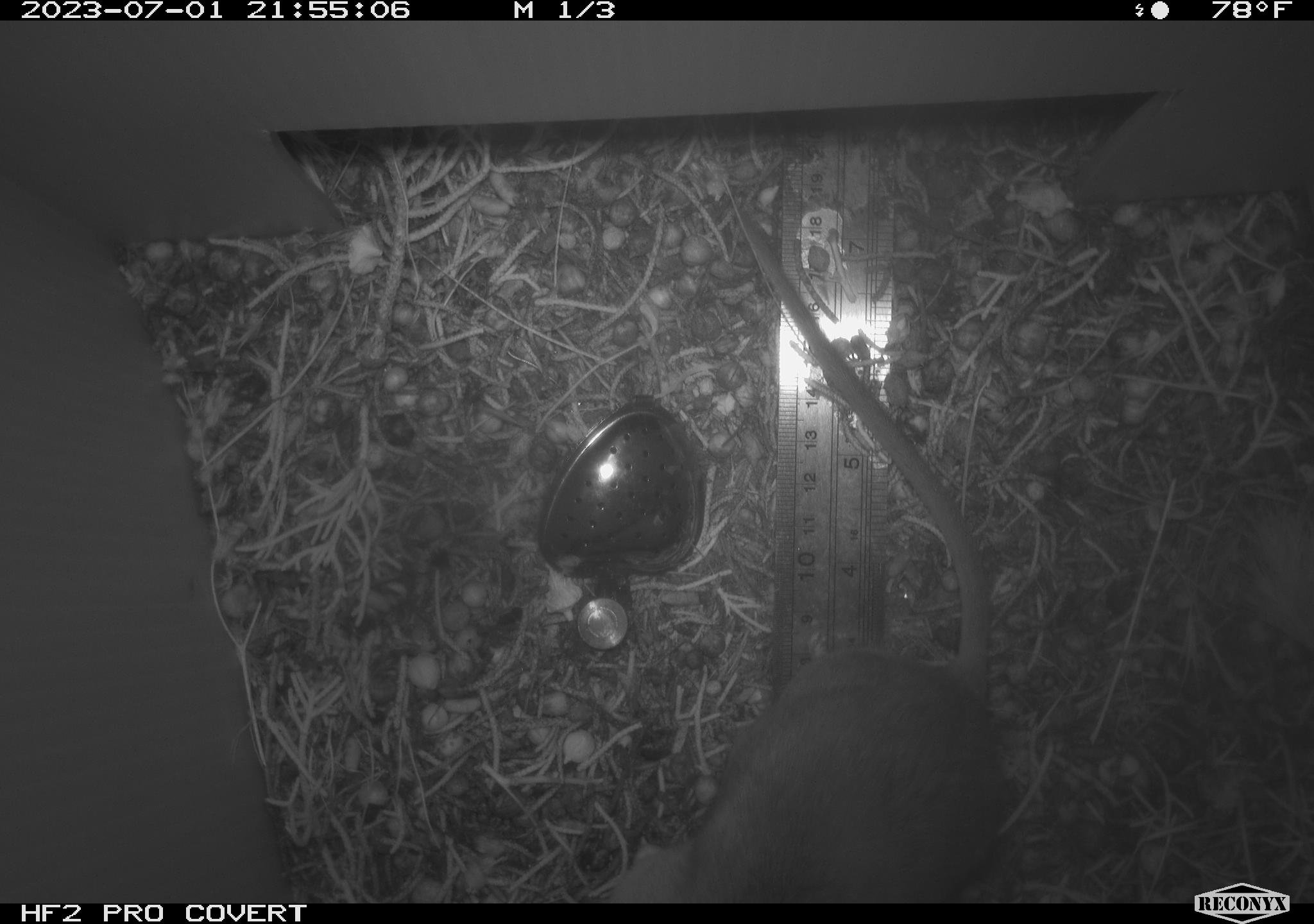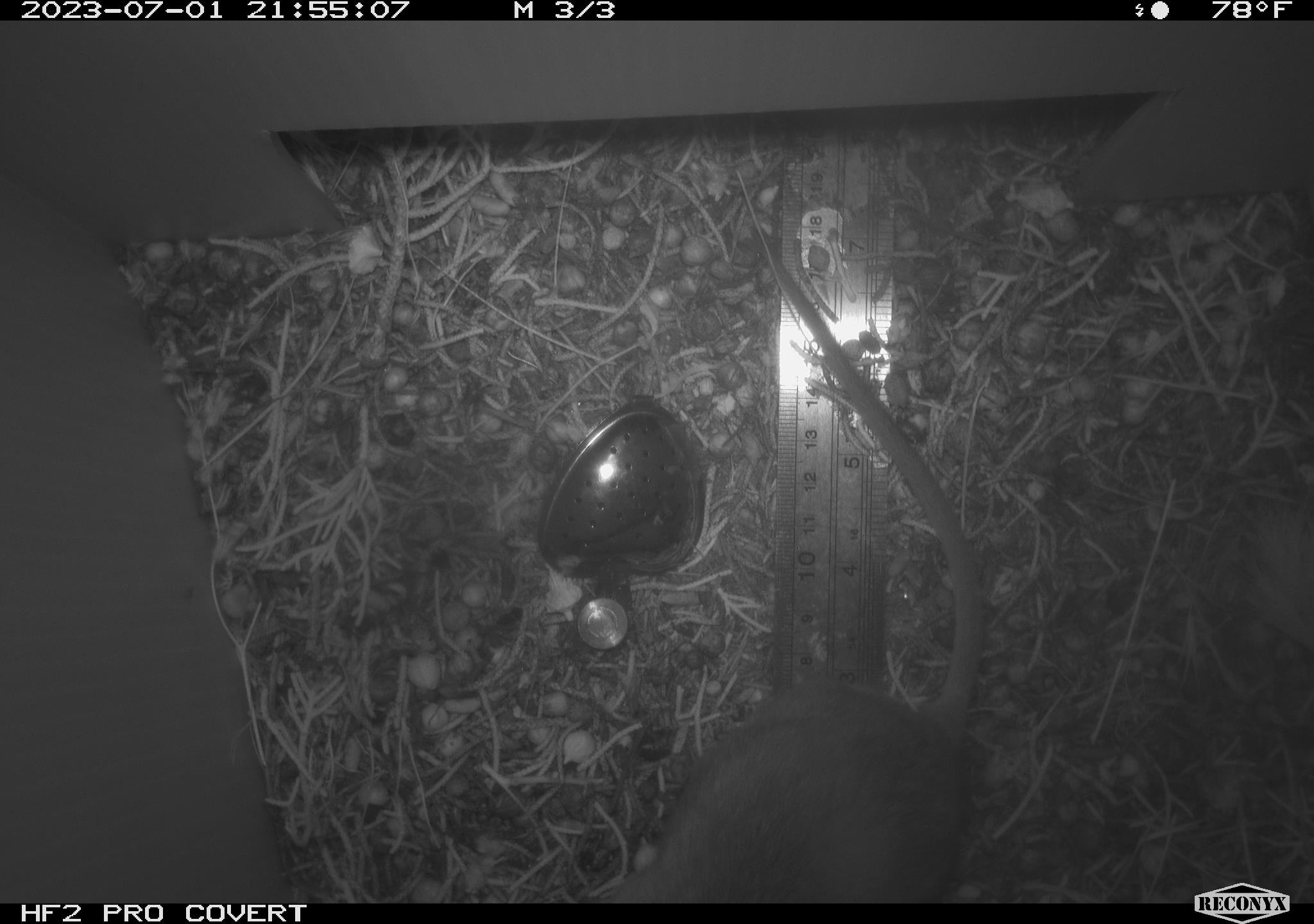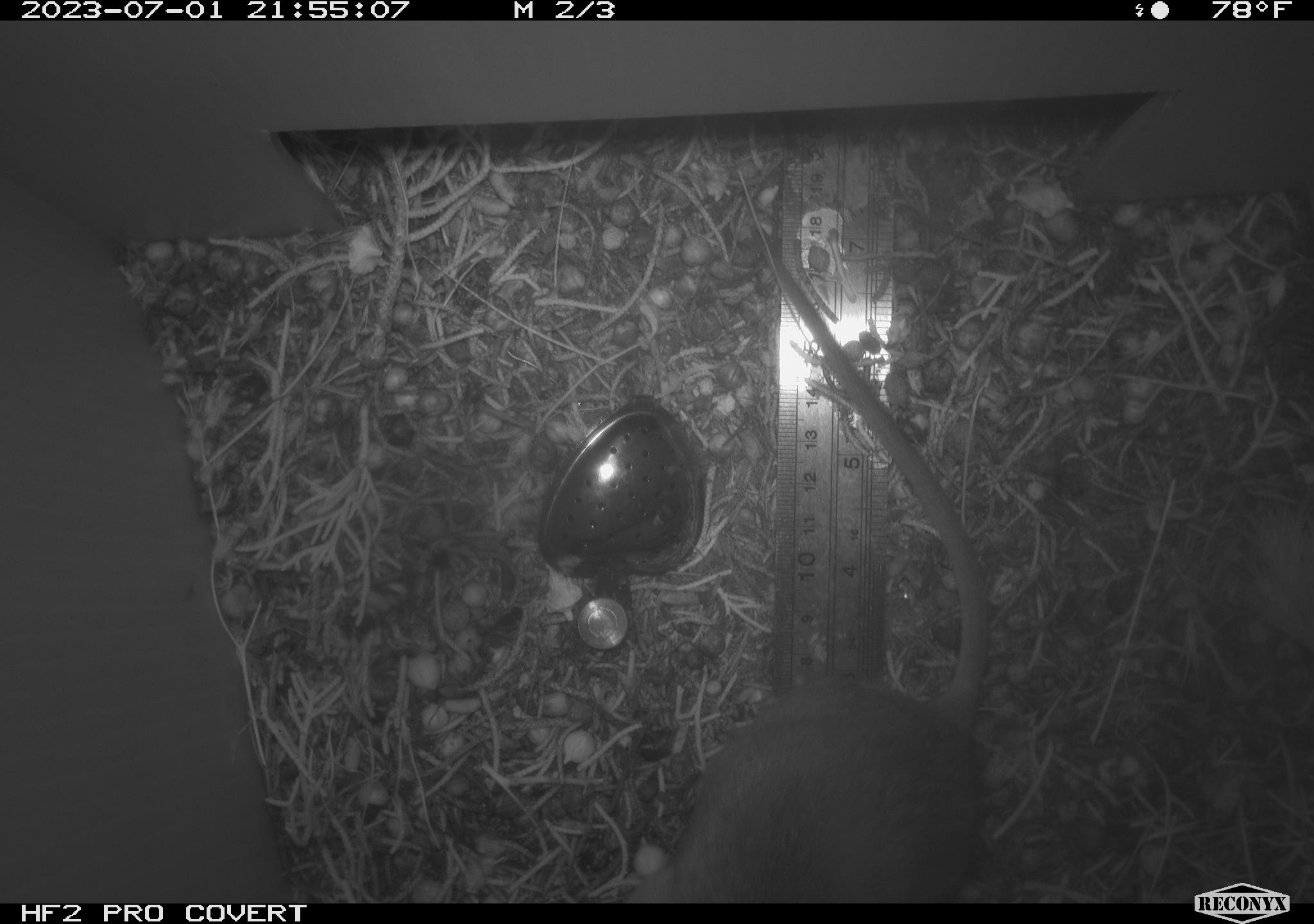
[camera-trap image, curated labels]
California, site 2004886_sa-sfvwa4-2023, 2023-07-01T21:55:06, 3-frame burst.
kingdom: Animalia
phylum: Chordata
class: Mammalia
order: Rodentia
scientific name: Rodentia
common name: rodent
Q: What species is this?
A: Rodent (Rodentia).